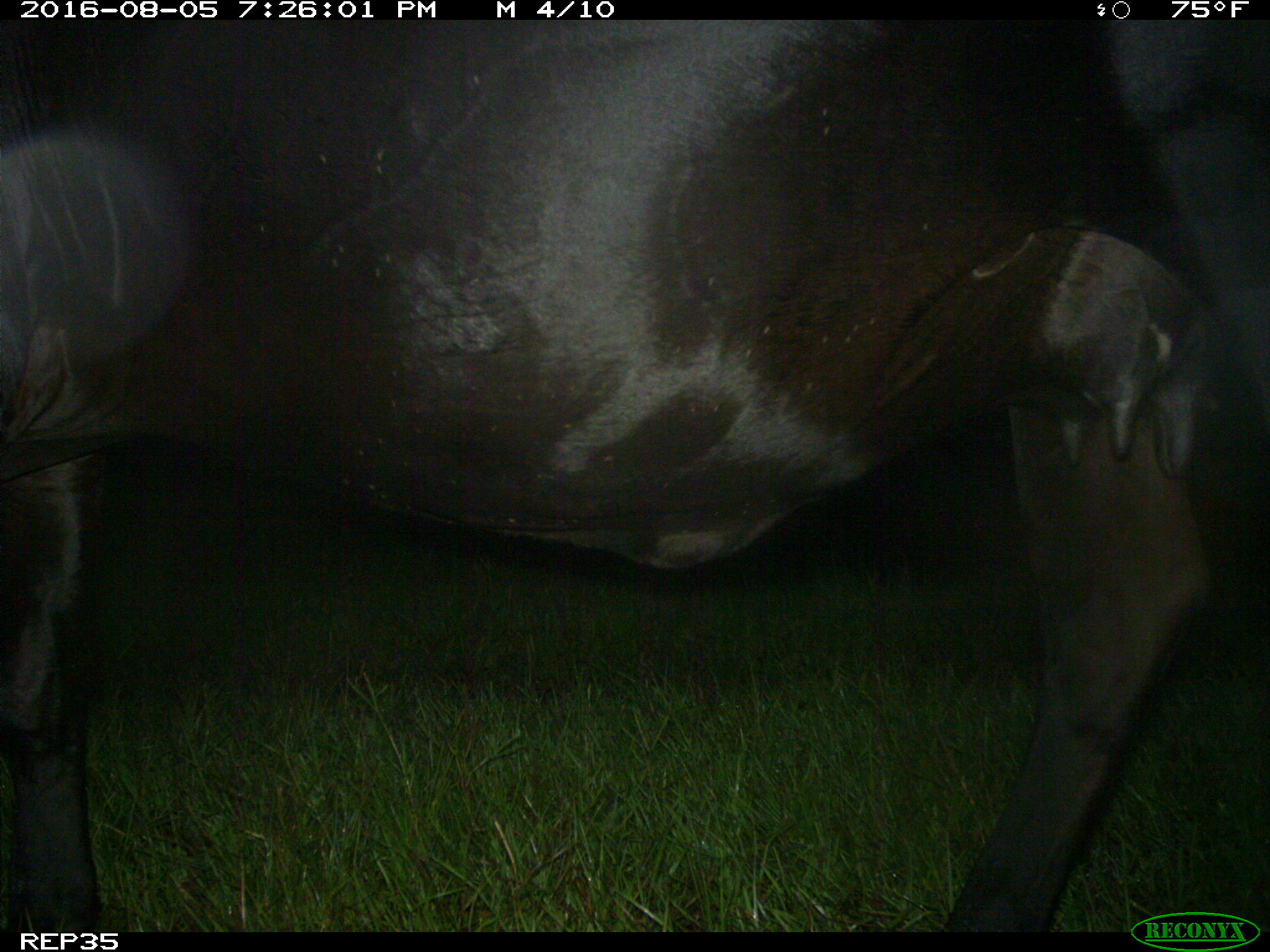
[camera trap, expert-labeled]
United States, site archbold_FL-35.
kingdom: Animalia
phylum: Chordata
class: Mammalia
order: Artiodactyla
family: Bovidae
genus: Bos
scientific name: Bos taurus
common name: domestic cow